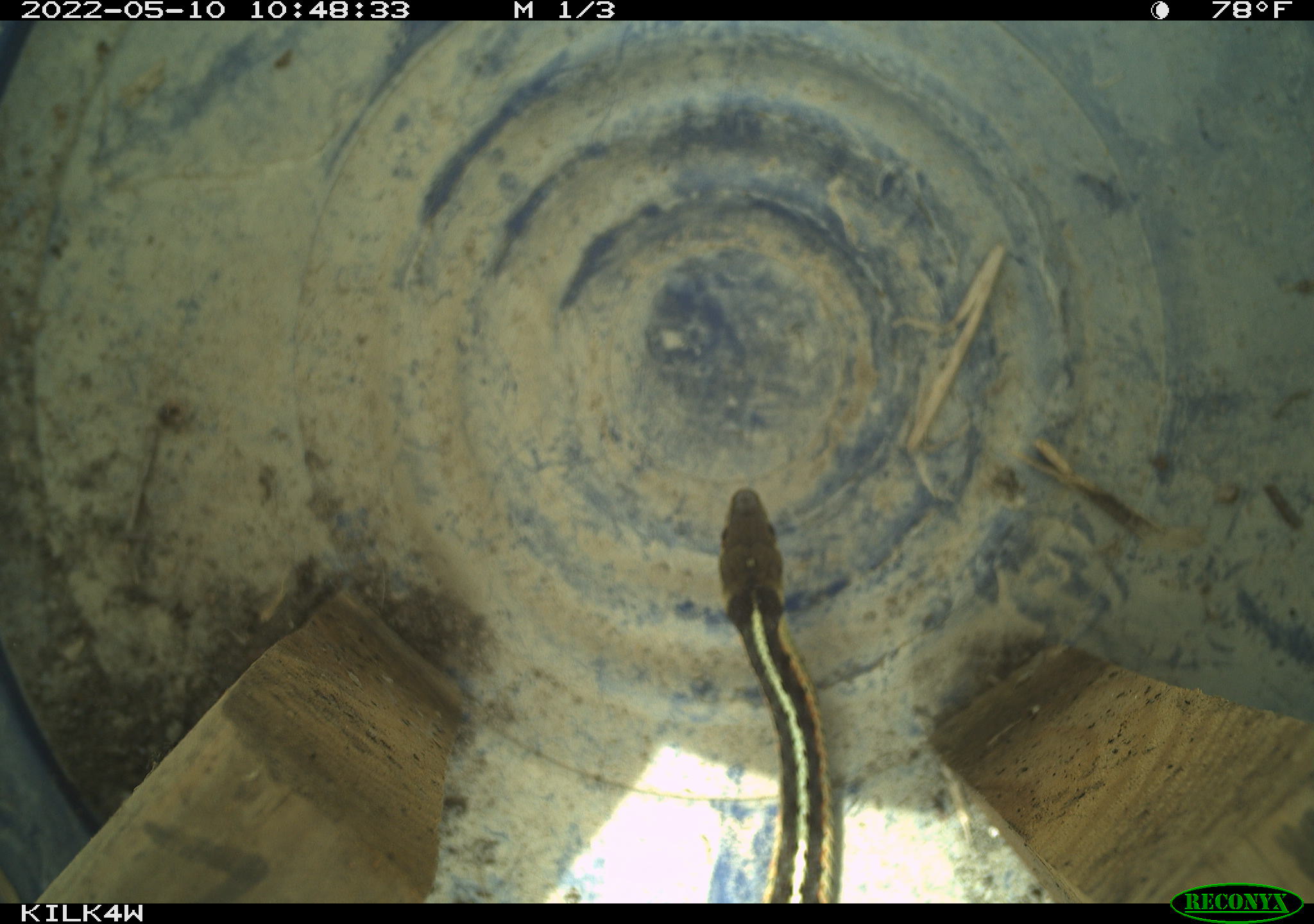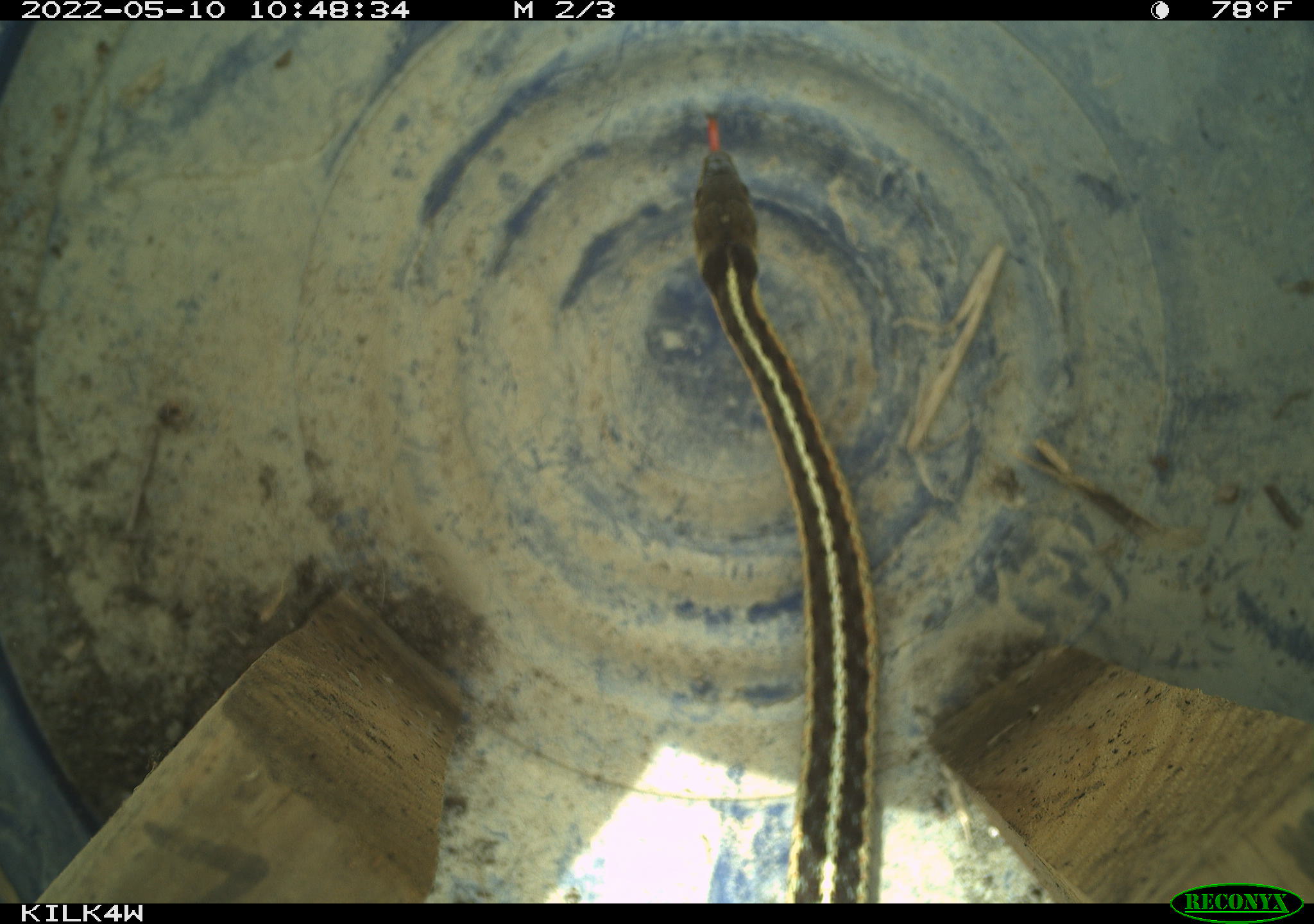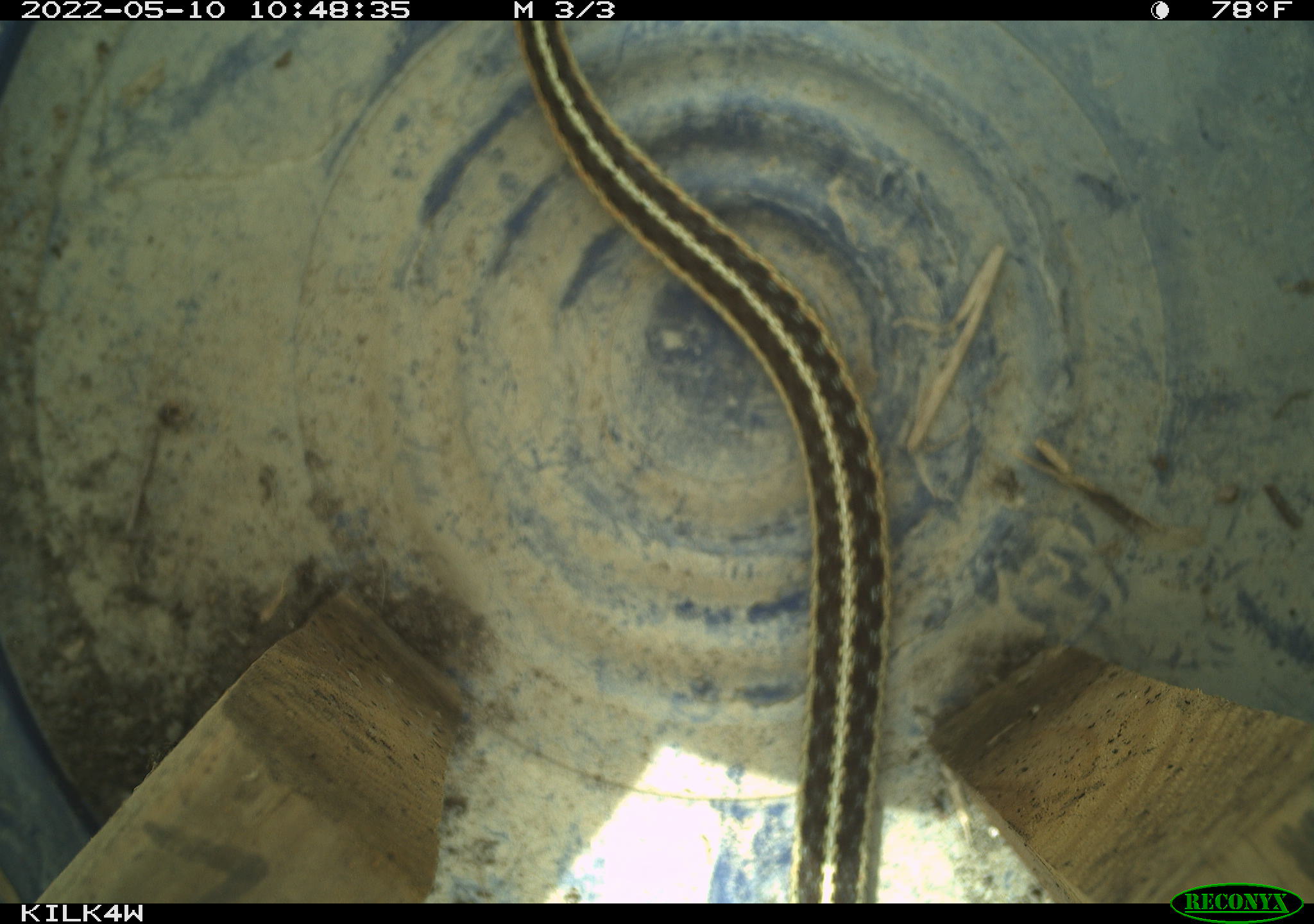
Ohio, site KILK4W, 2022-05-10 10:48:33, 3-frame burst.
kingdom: Animalia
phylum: Chordata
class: Reptilia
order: Squamata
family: Colubridae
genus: Thamnophis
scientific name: Thamnophis sirtalis sirtalis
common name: eastern gartersnake